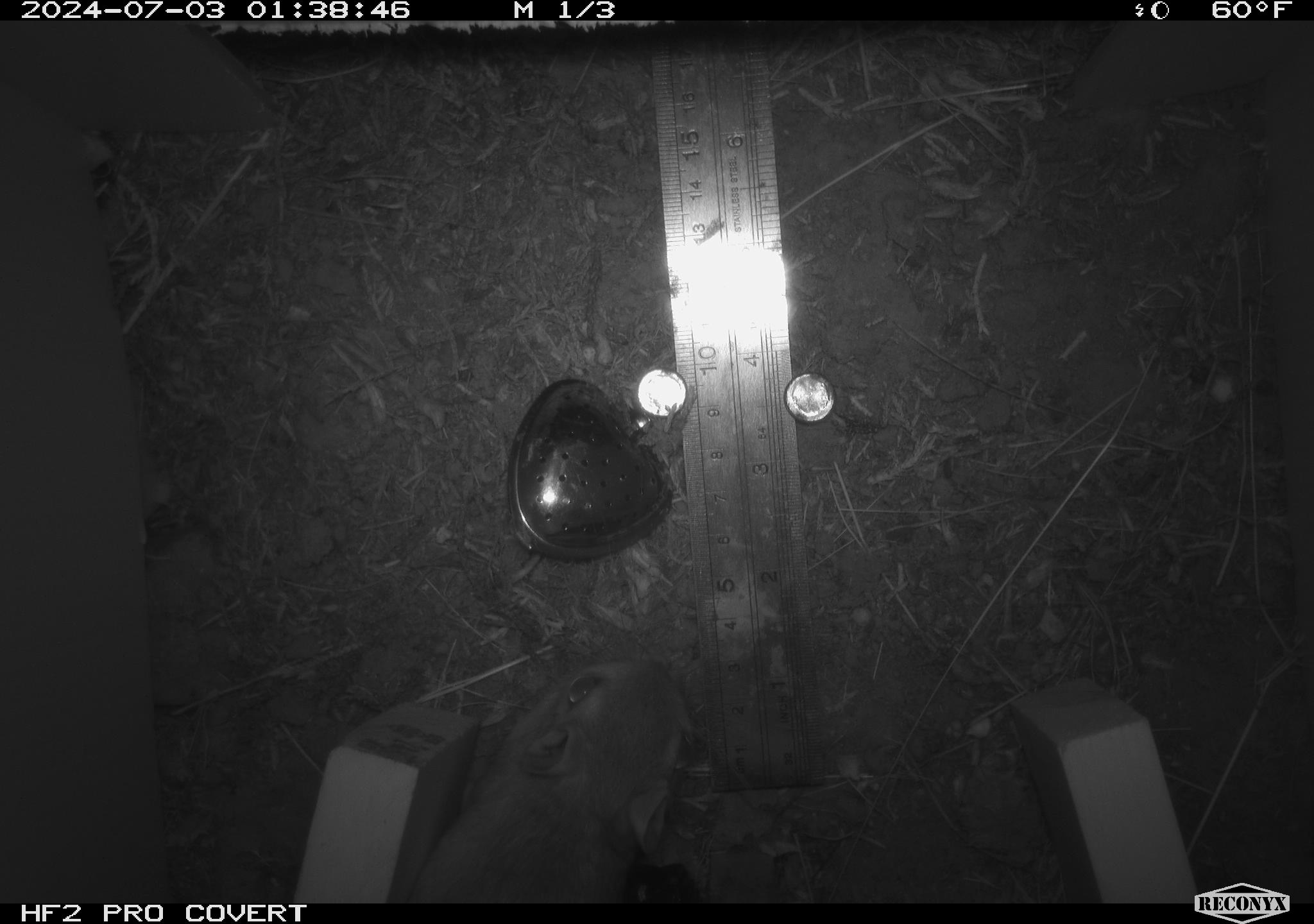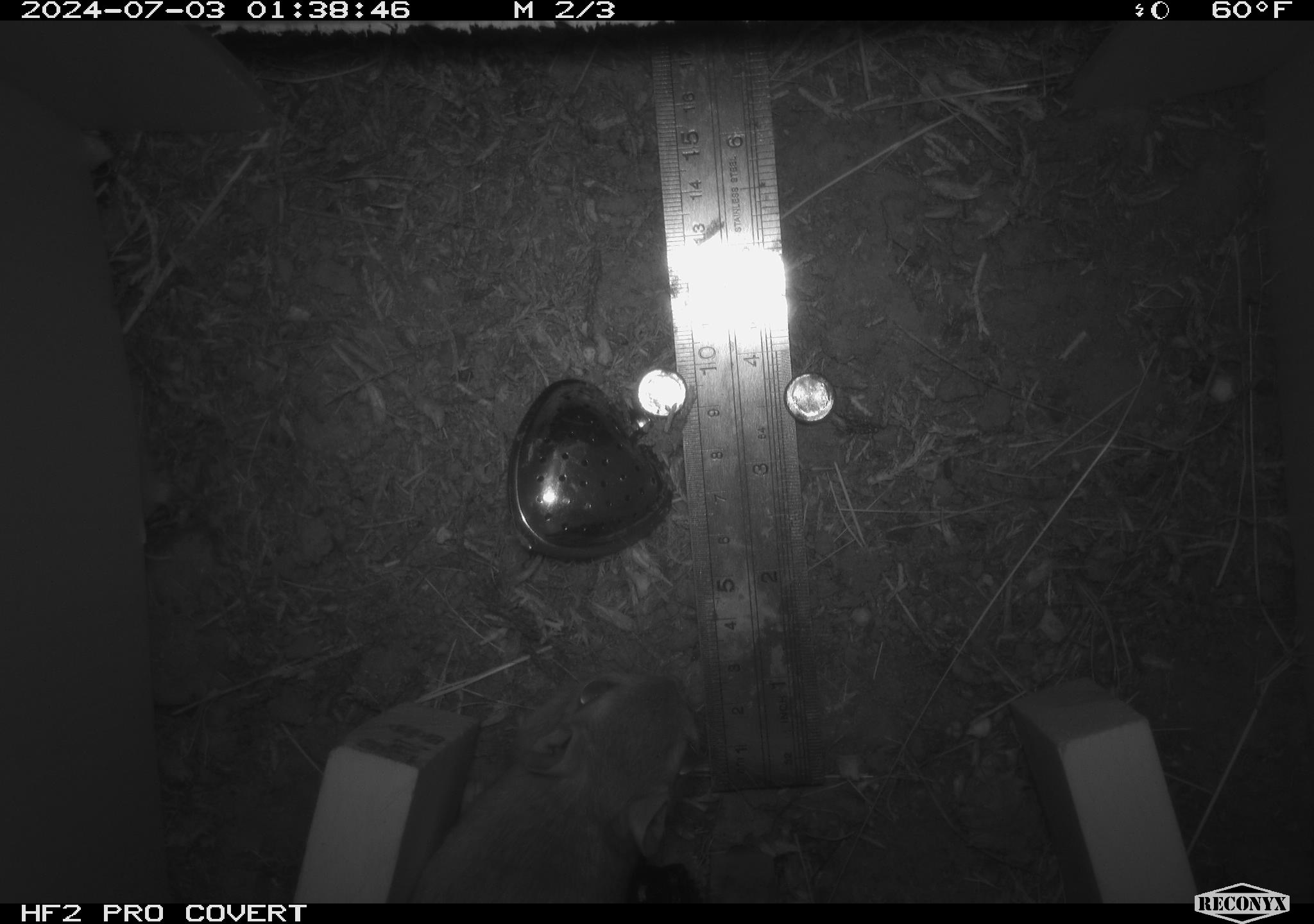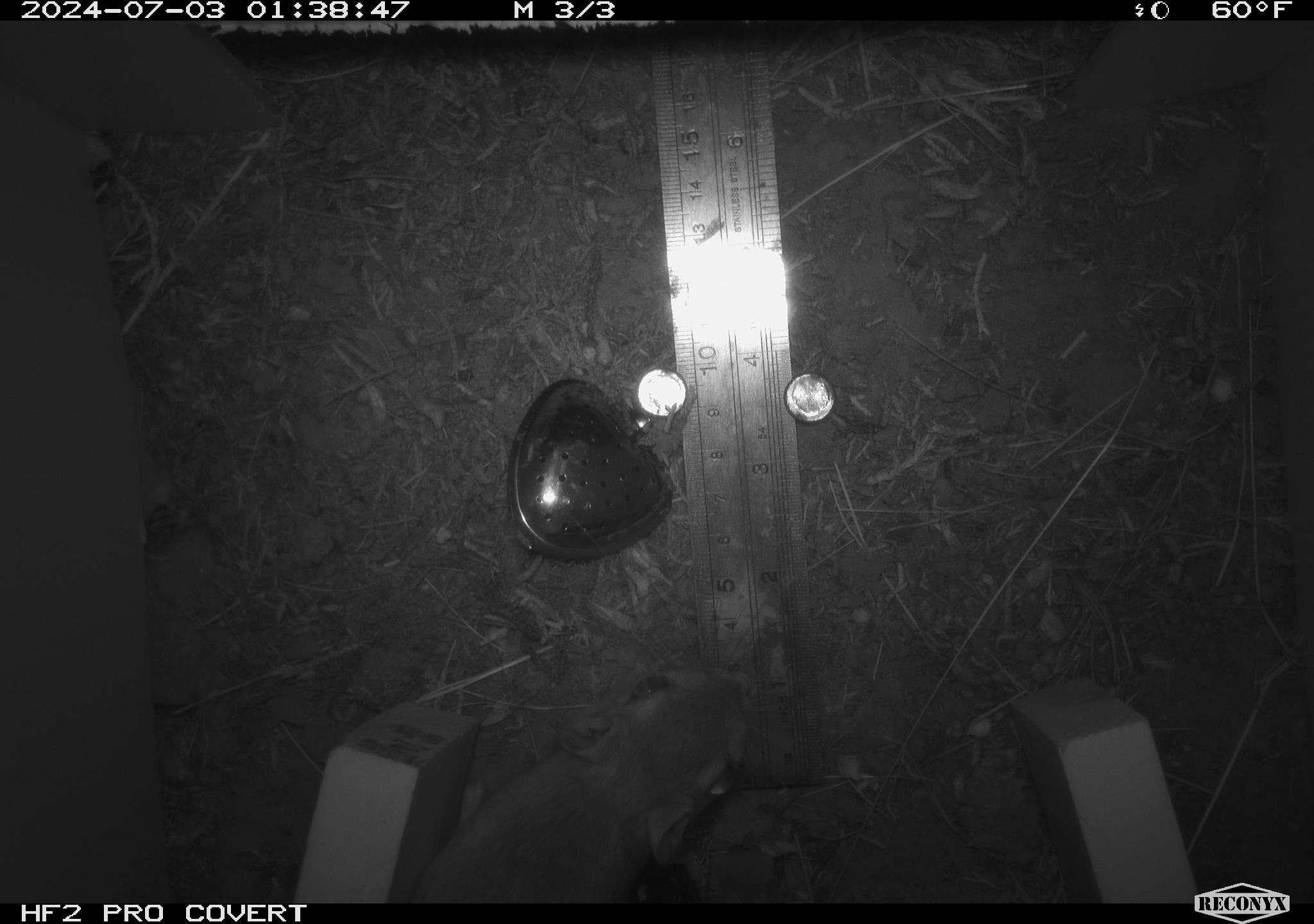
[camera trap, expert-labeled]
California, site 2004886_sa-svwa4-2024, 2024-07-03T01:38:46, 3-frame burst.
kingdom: Animalia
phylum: Chordata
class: Mammalia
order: Rodentia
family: Heteromyidae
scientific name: Heteromyidae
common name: kangaroo rats and pocket mice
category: heteromyidae family